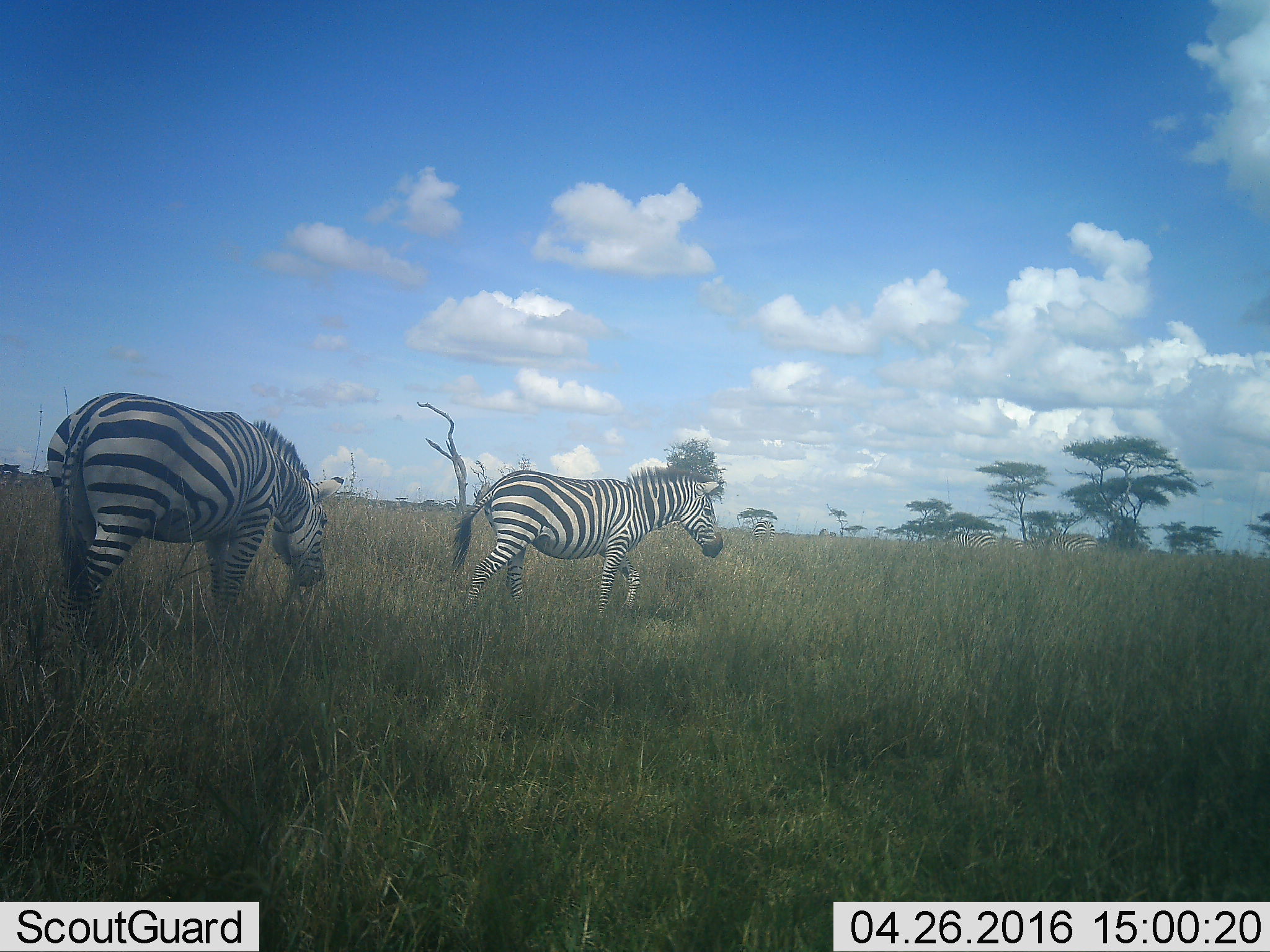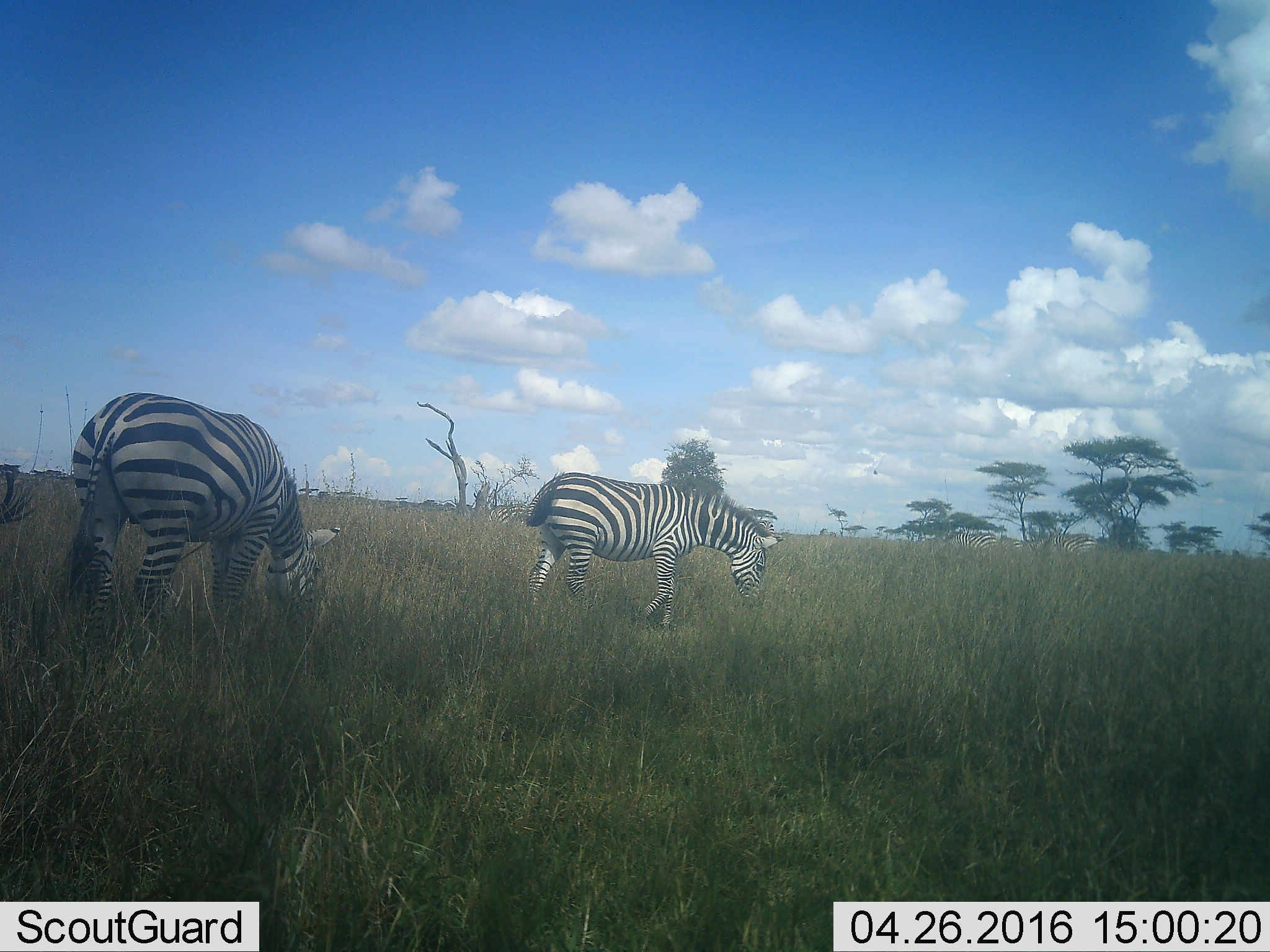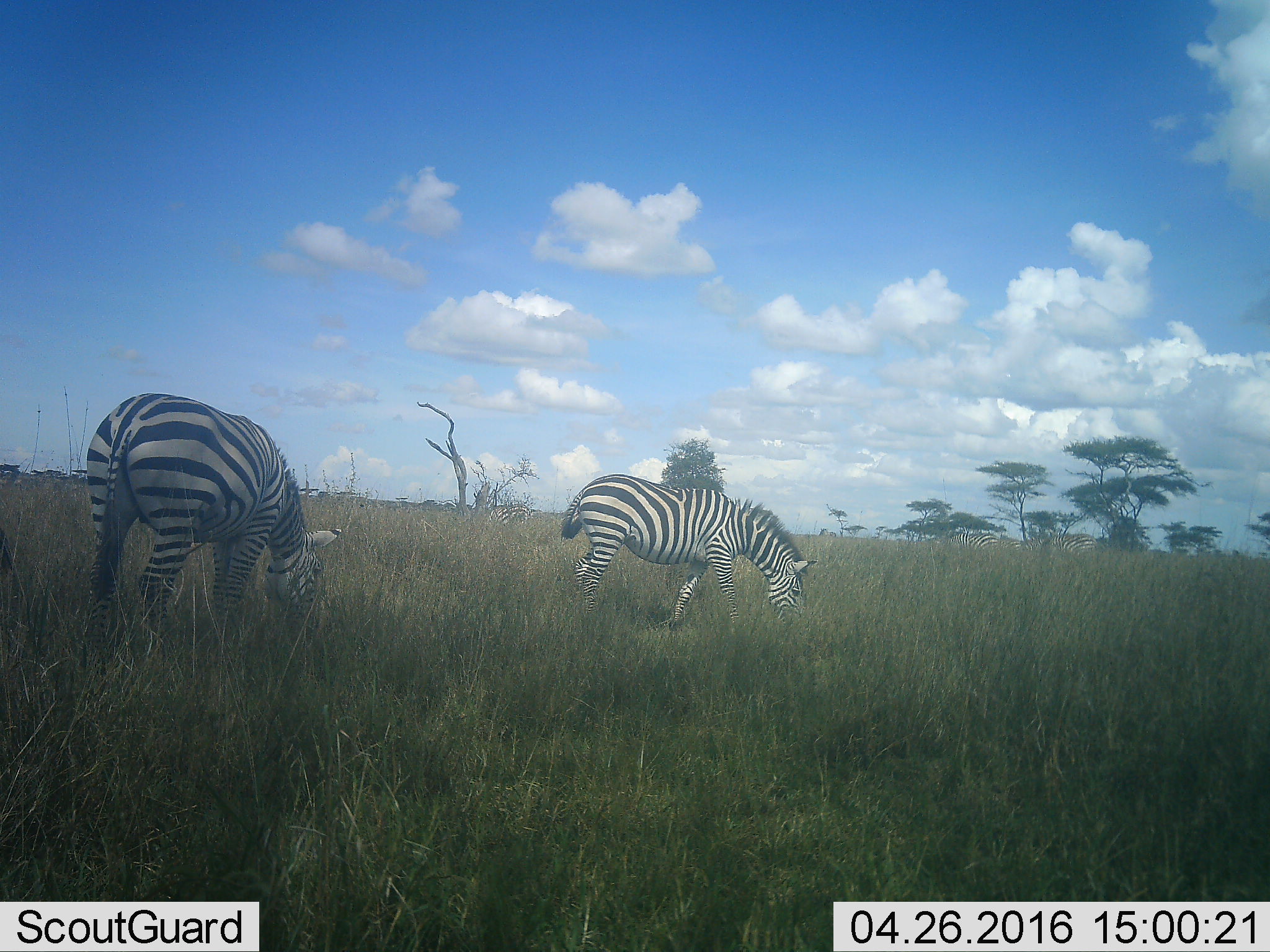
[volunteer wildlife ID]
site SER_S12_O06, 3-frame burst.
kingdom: Animalia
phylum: Chordata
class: Mammalia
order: Perissodactyla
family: Equidae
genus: Equus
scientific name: Equus quagga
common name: plains zebra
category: zebraplains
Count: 6.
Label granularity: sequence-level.